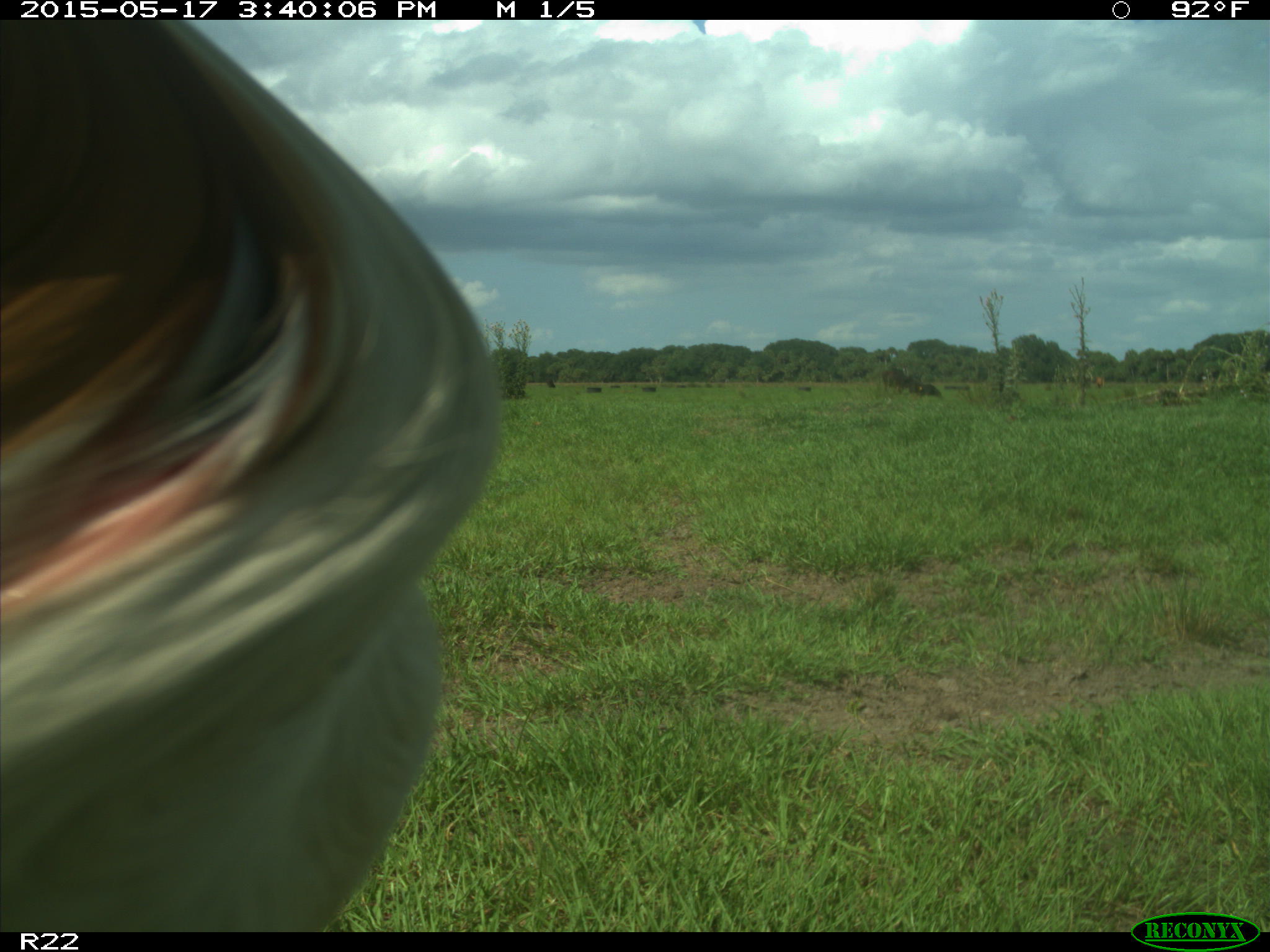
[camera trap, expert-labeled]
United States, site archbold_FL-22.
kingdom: Animalia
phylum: Chordata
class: Mammalia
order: Artiodactyla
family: Bovidae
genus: Bos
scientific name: Bos taurus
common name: domestic cow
Bos taurus (domestic cow).